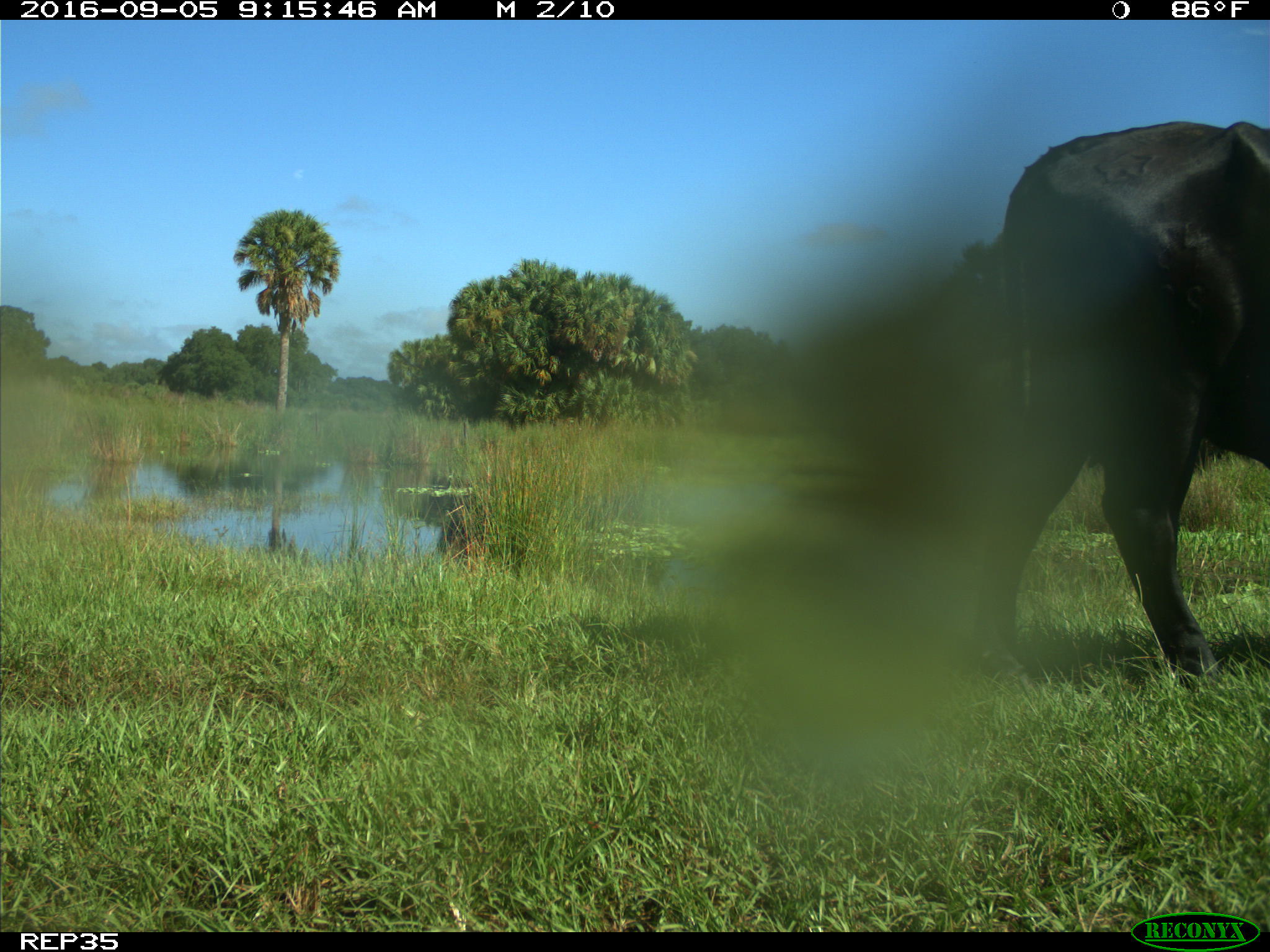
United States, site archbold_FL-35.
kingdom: Animalia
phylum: Chordata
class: Mammalia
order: Artiodactyla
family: Bovidae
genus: Bos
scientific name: Bos taurus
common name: domestic cow